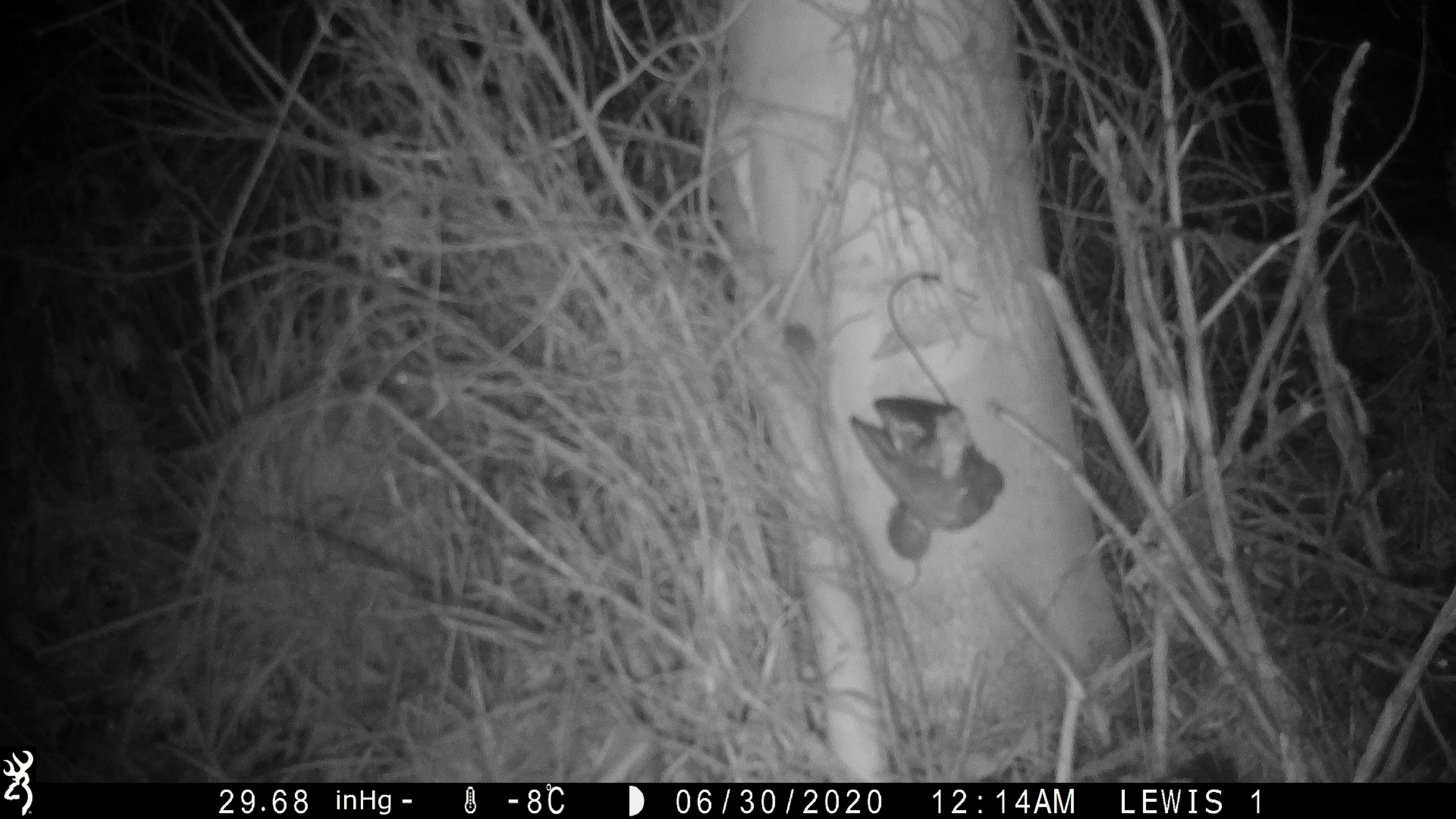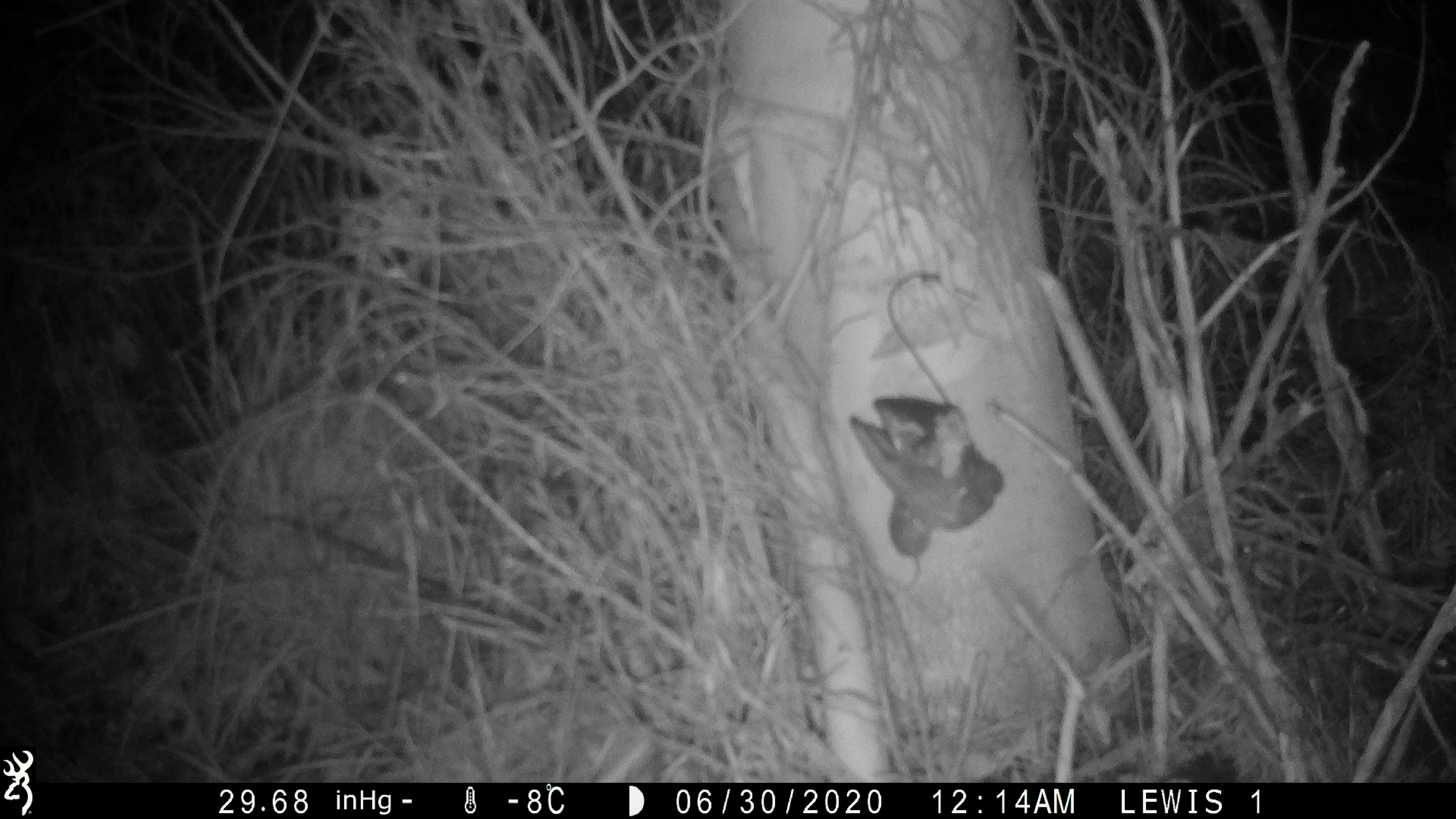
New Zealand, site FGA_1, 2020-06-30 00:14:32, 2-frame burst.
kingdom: Animalia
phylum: Chordata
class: Mammalia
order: Rodentia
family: Muridae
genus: Mus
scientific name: Mus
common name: mouse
Mouse (Mus).